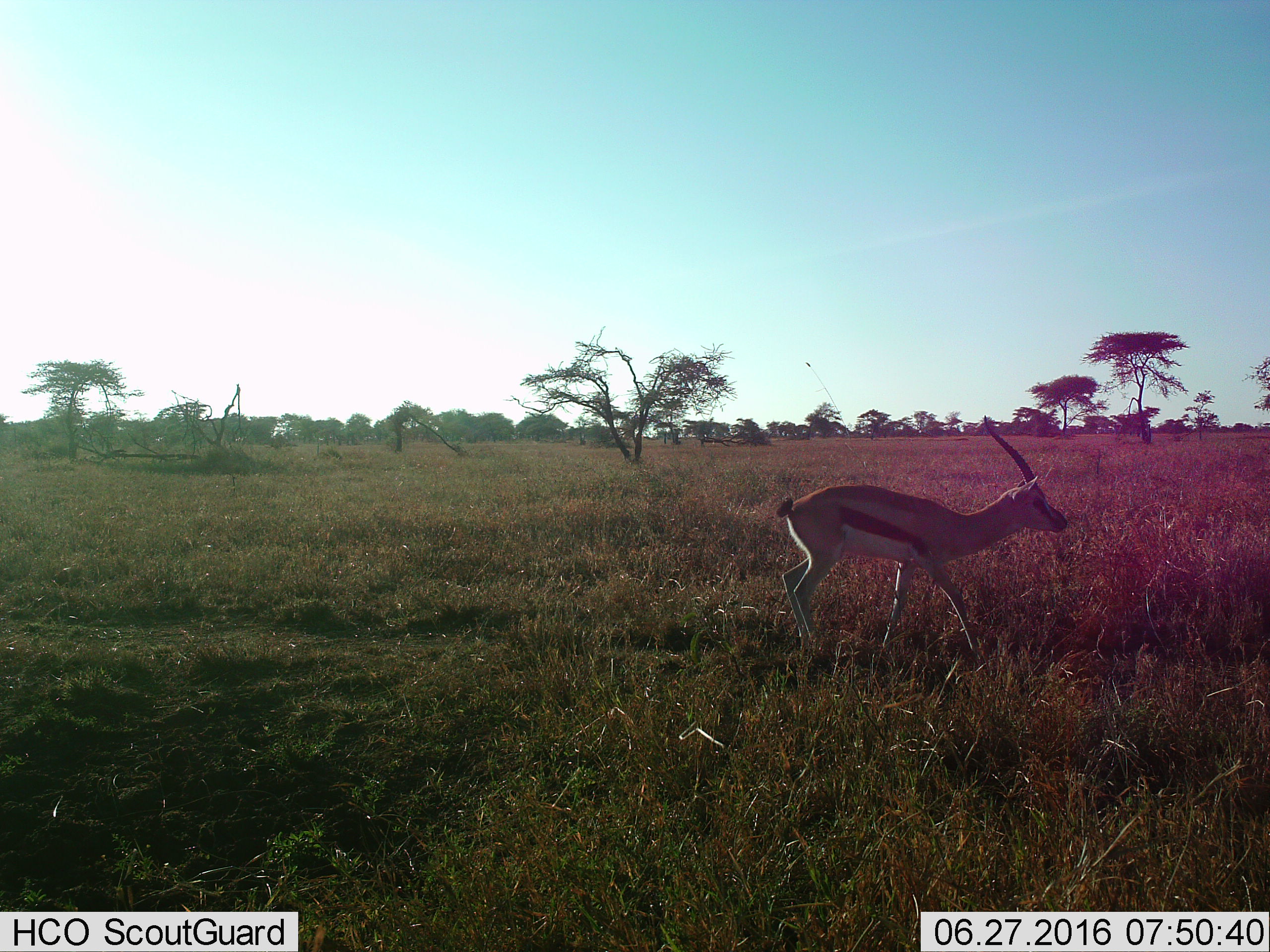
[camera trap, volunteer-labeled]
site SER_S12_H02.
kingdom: Animalia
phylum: Chordata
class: Mammalia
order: Artiodactyla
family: Bovidae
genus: Eudorcas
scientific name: Eudorcas thomsonii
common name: thomson's gazelle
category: gazellethomsons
Gazellethomsons (thomson's gazelle) (Eudorcas thomsonii), count 1. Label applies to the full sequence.